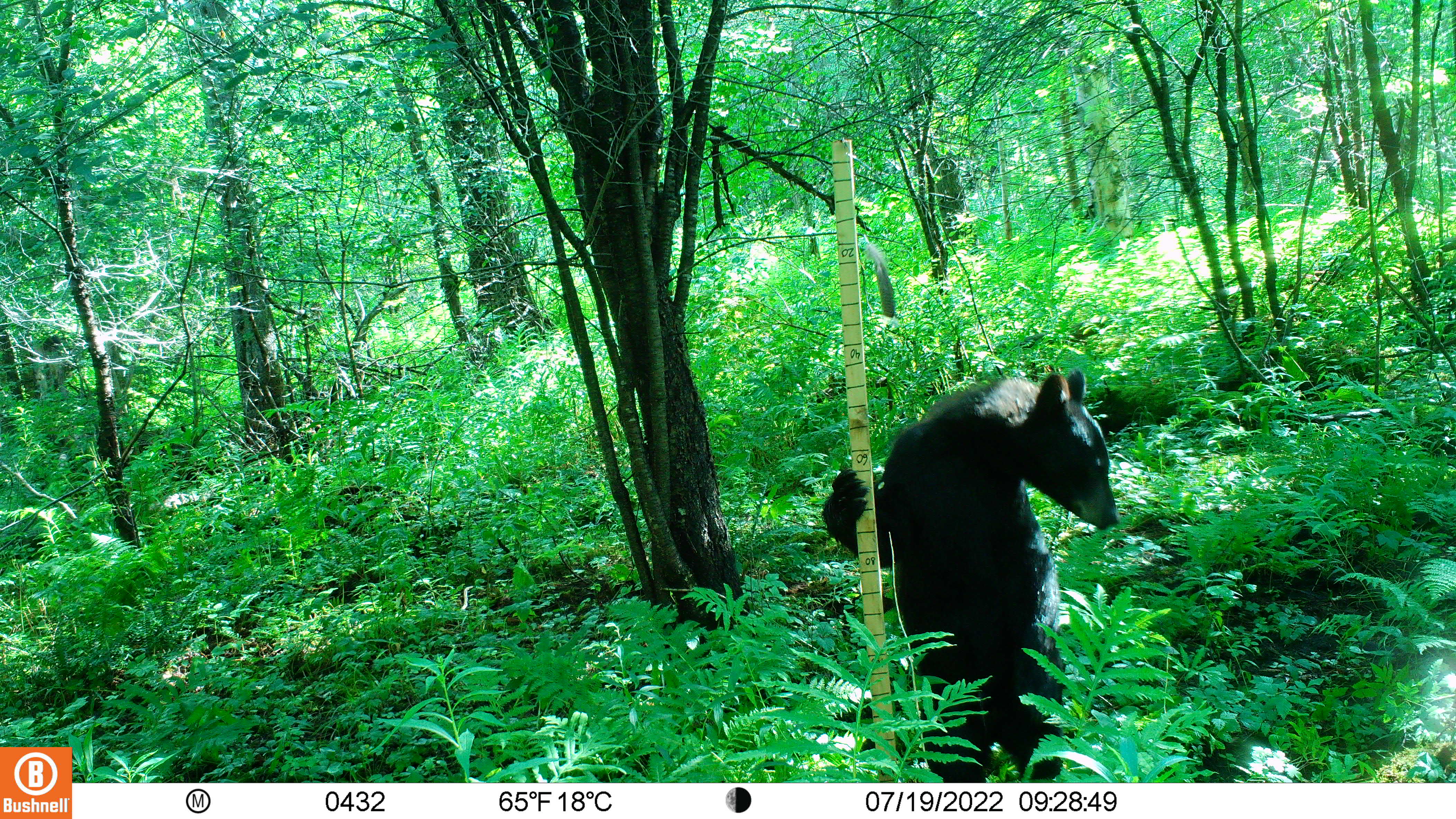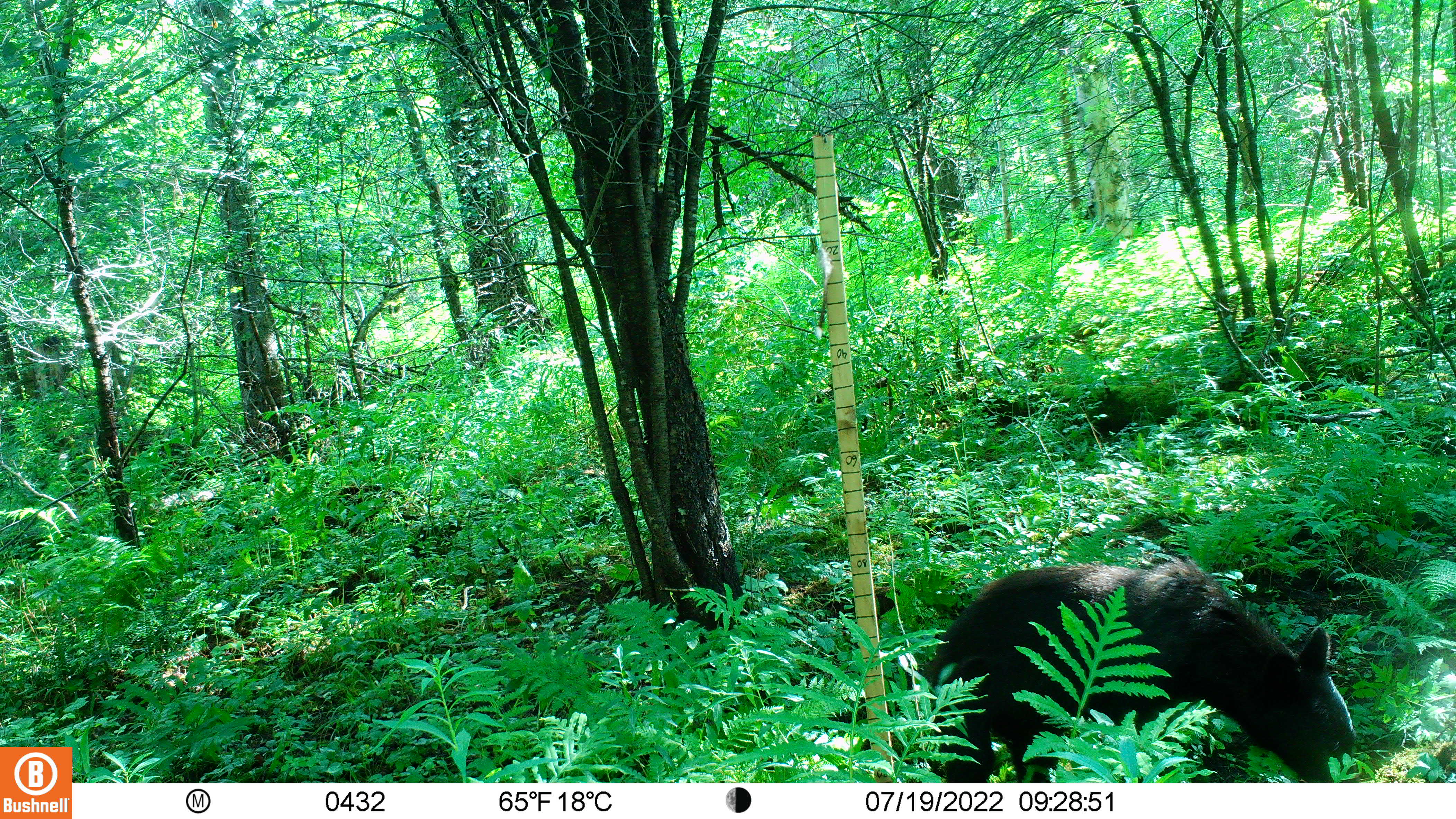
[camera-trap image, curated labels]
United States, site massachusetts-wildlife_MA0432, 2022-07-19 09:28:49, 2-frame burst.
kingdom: Animalia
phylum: Chordata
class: Mammalia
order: Carnivora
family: Ursidae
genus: Ursus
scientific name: Ursus americanus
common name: black bear